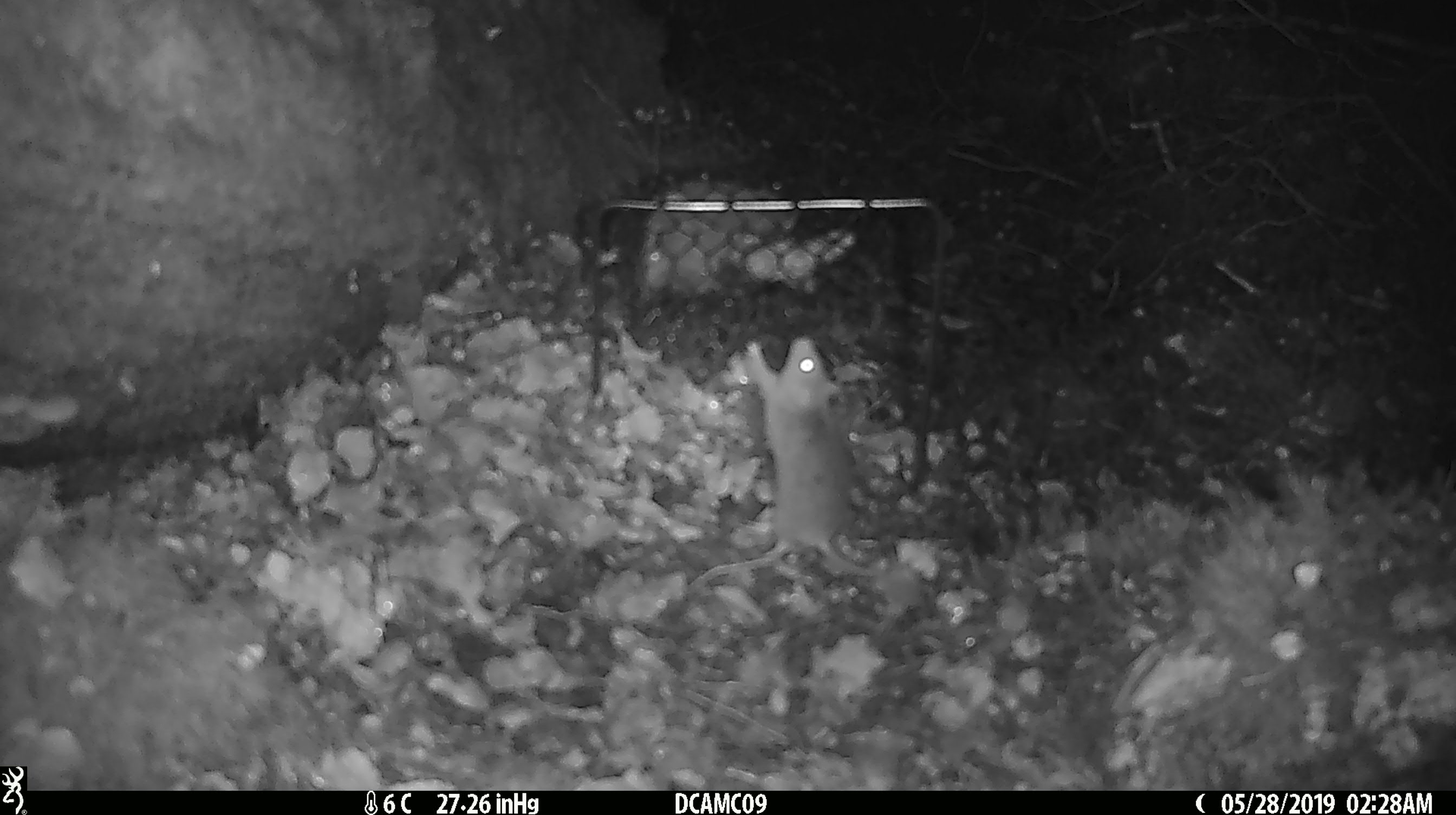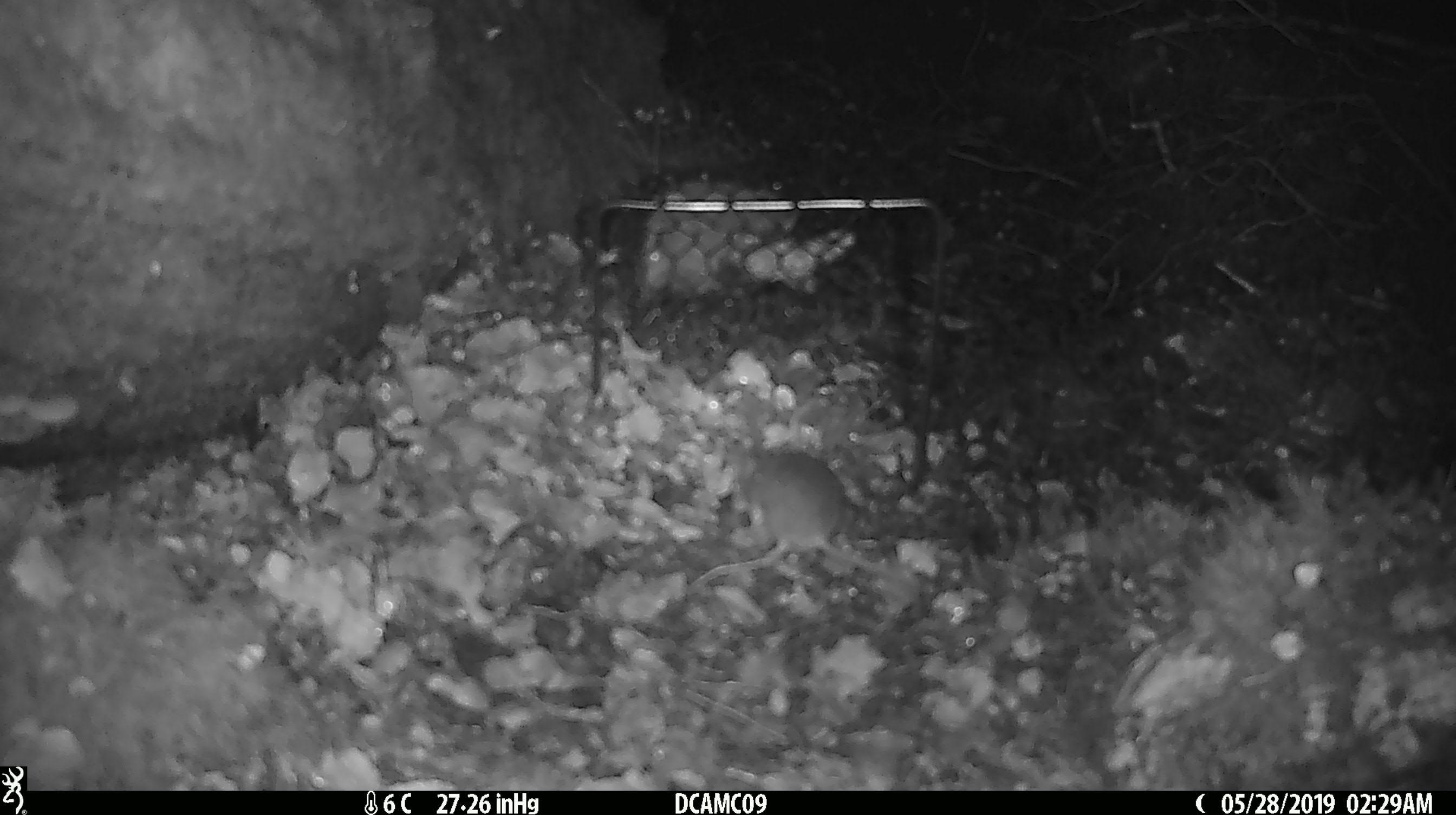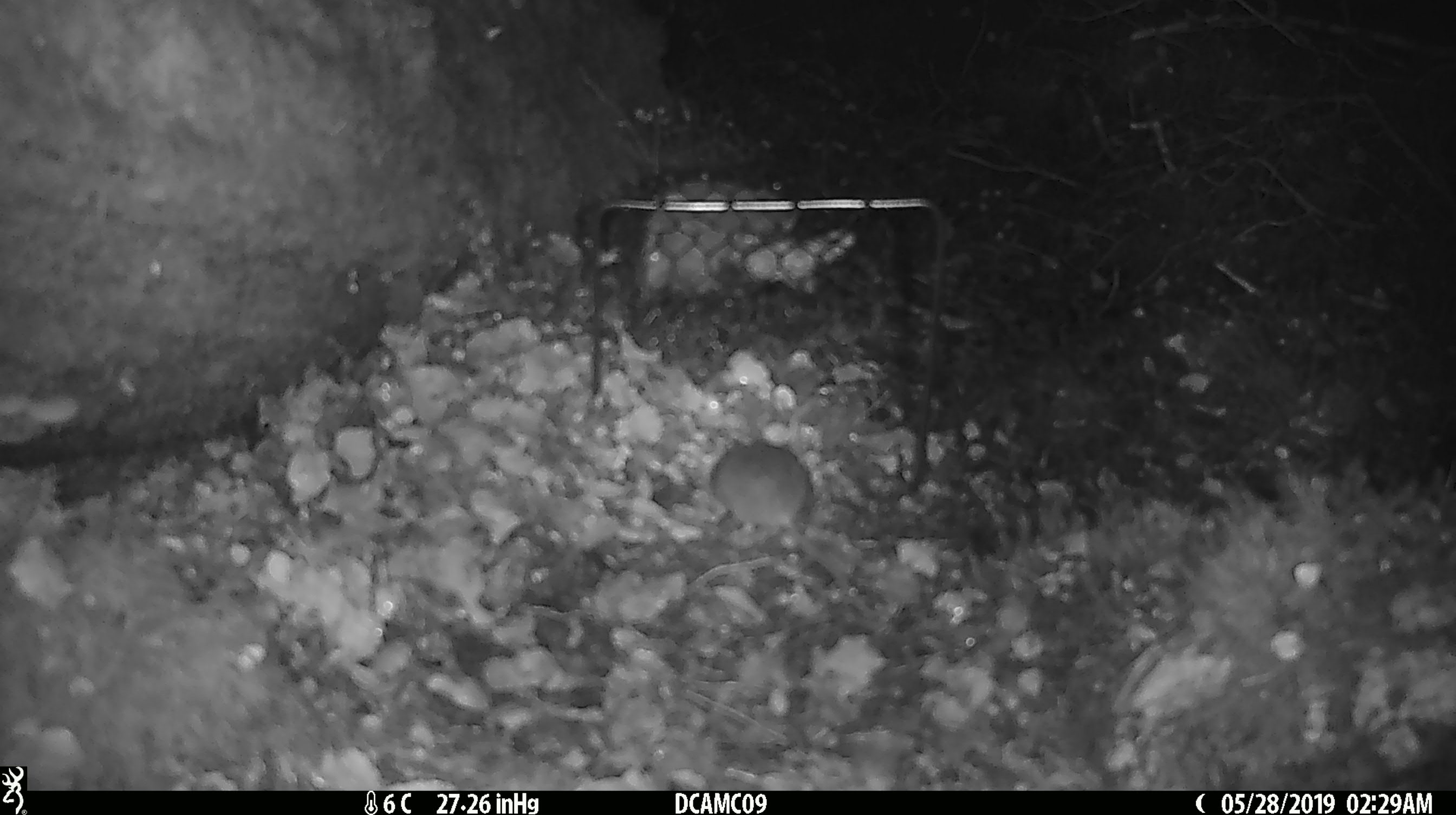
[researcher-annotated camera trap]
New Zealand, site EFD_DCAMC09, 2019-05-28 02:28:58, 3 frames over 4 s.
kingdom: Animalia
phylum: Chordata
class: Mammalia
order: Rodentia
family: Muridae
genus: Mus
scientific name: Mus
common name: mouse